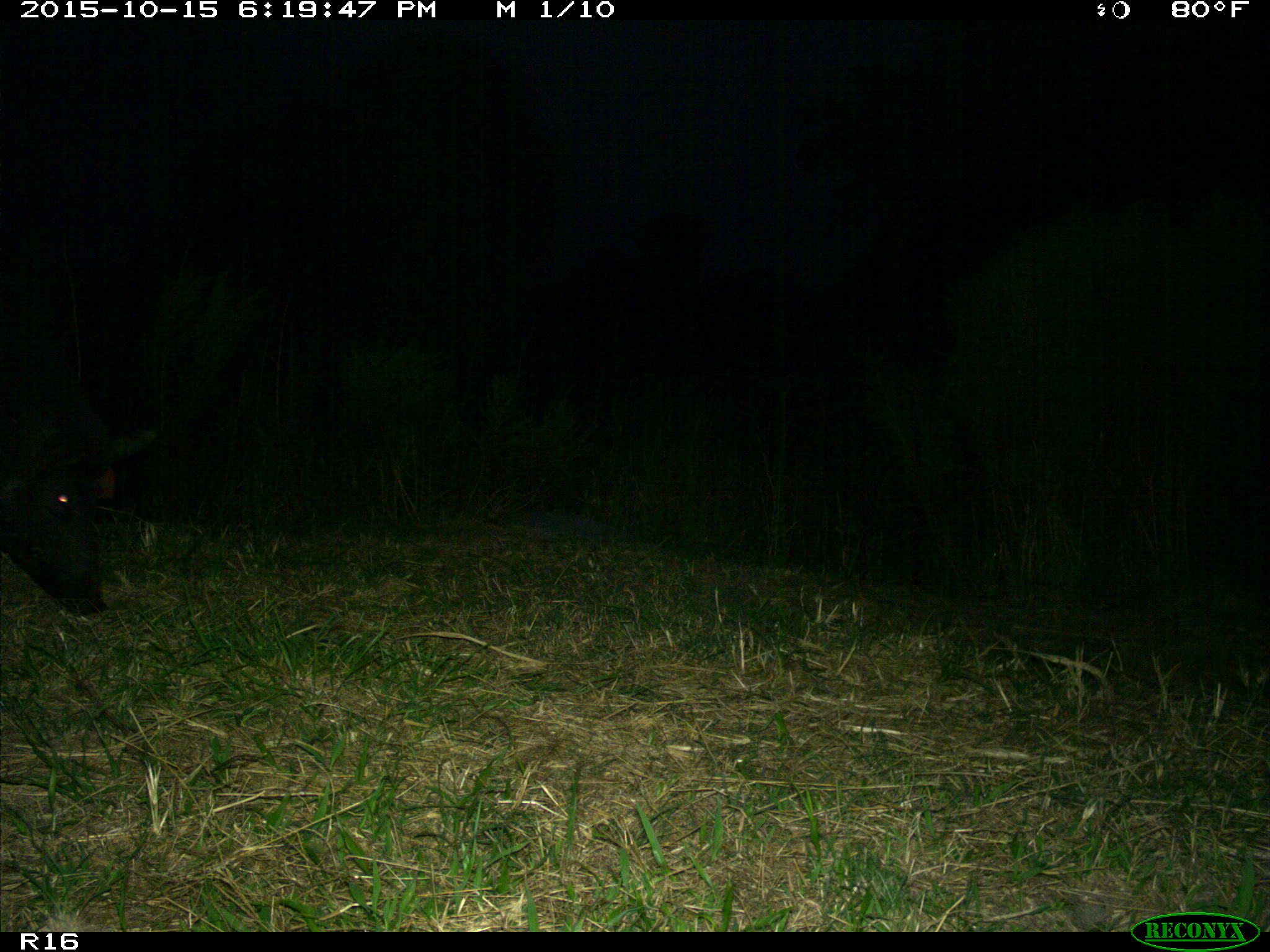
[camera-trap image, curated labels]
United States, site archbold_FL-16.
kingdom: Animalia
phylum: Chordata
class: Mammalia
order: Artiodactyla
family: Suidae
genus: Sus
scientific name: Sus scrofa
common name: wild boar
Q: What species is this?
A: Sus scrofa (wild boar).